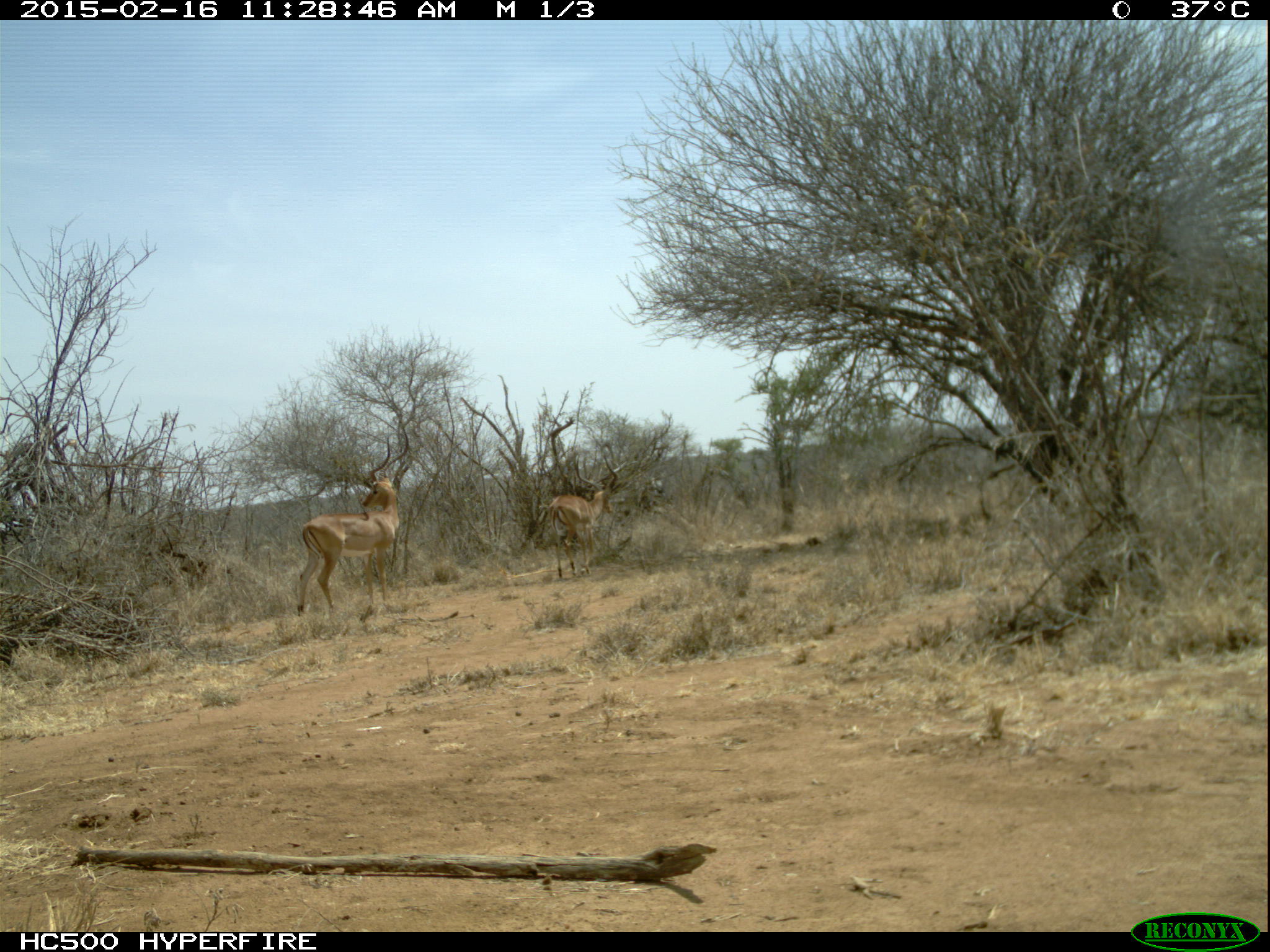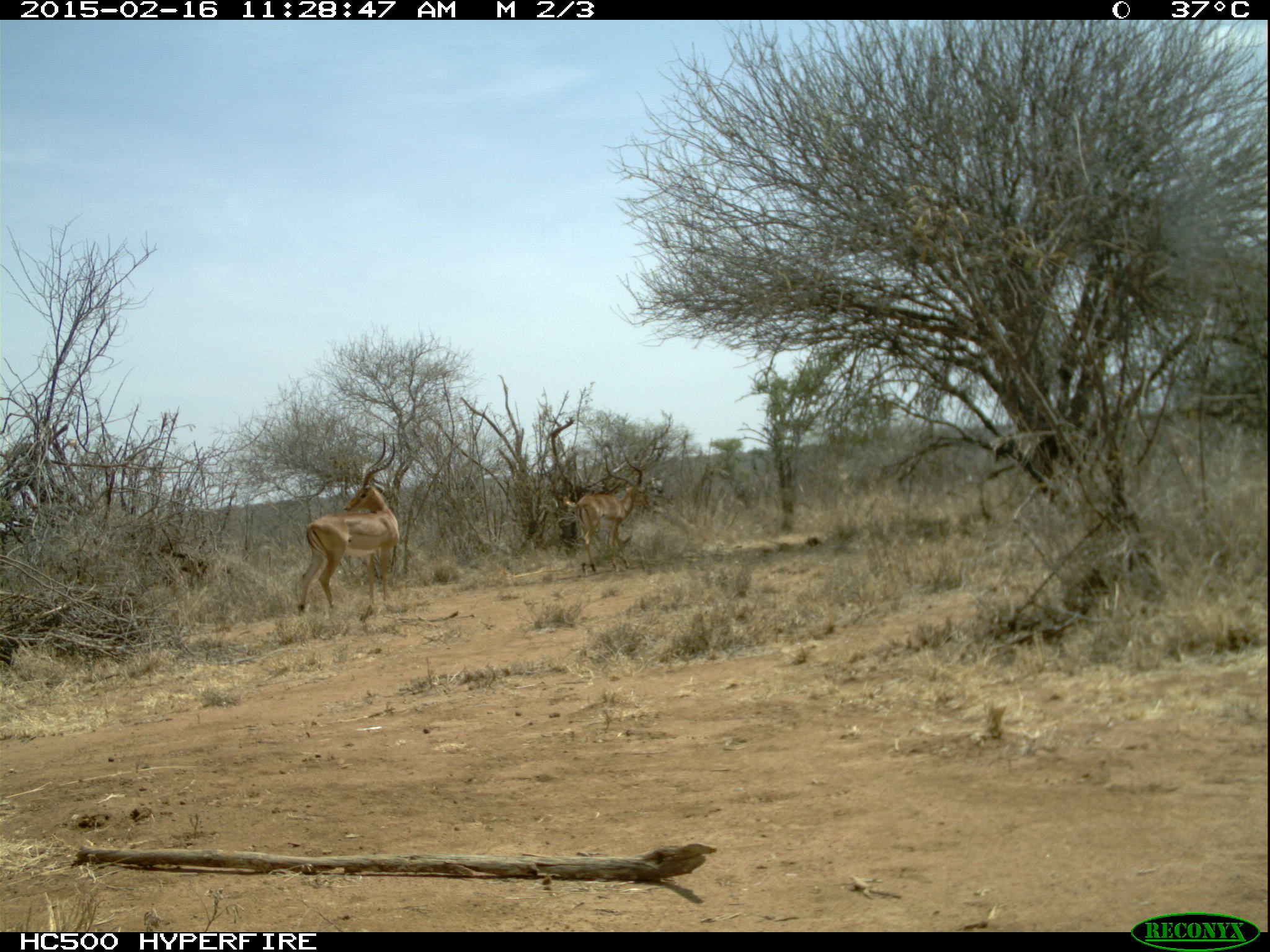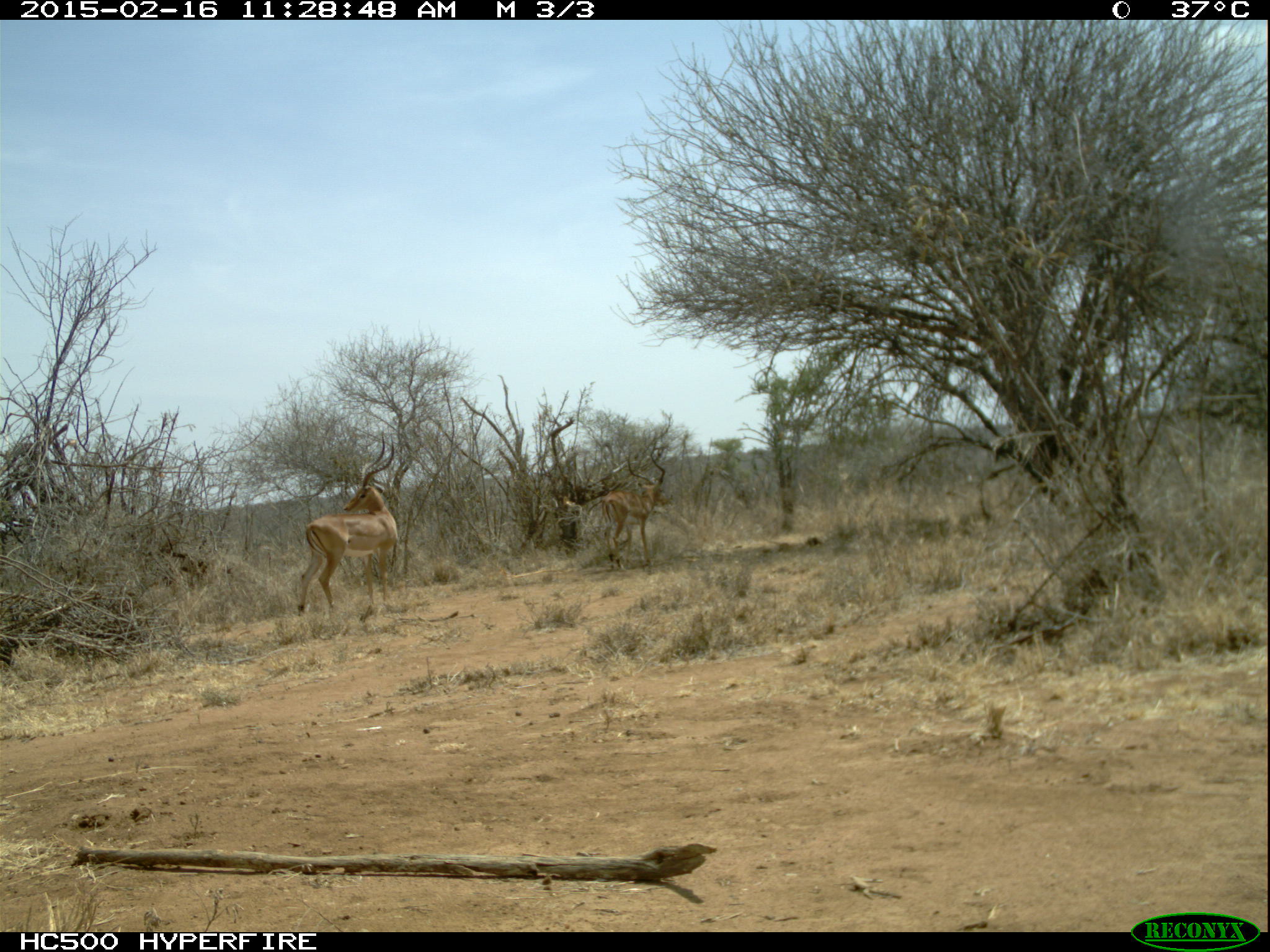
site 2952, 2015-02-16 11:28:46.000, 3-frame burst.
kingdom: Animalia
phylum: Chordata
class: Mammalia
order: Artiodactyla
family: Bovidae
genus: Aepyceros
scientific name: Aepyceros melampus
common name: impala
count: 2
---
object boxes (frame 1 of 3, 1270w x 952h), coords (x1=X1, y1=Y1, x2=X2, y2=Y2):
aepyceros melampus: (x1=297, y1=426, x2=408, y2=618); (x1=550, y1=452, x2=618, y2=579)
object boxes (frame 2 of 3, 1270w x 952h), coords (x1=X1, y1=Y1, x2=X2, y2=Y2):
aepyceros melampus: (x1=296, y1=429, x2=399, y2=614); (x1=560, y1=450, x2=649, y2=575)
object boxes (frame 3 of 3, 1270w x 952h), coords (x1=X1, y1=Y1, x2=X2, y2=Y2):
aepyceros melampus: (x1=294, y1=432, x2=398, y2=617); (x1=601, y1=452, x2=670, y2=568)